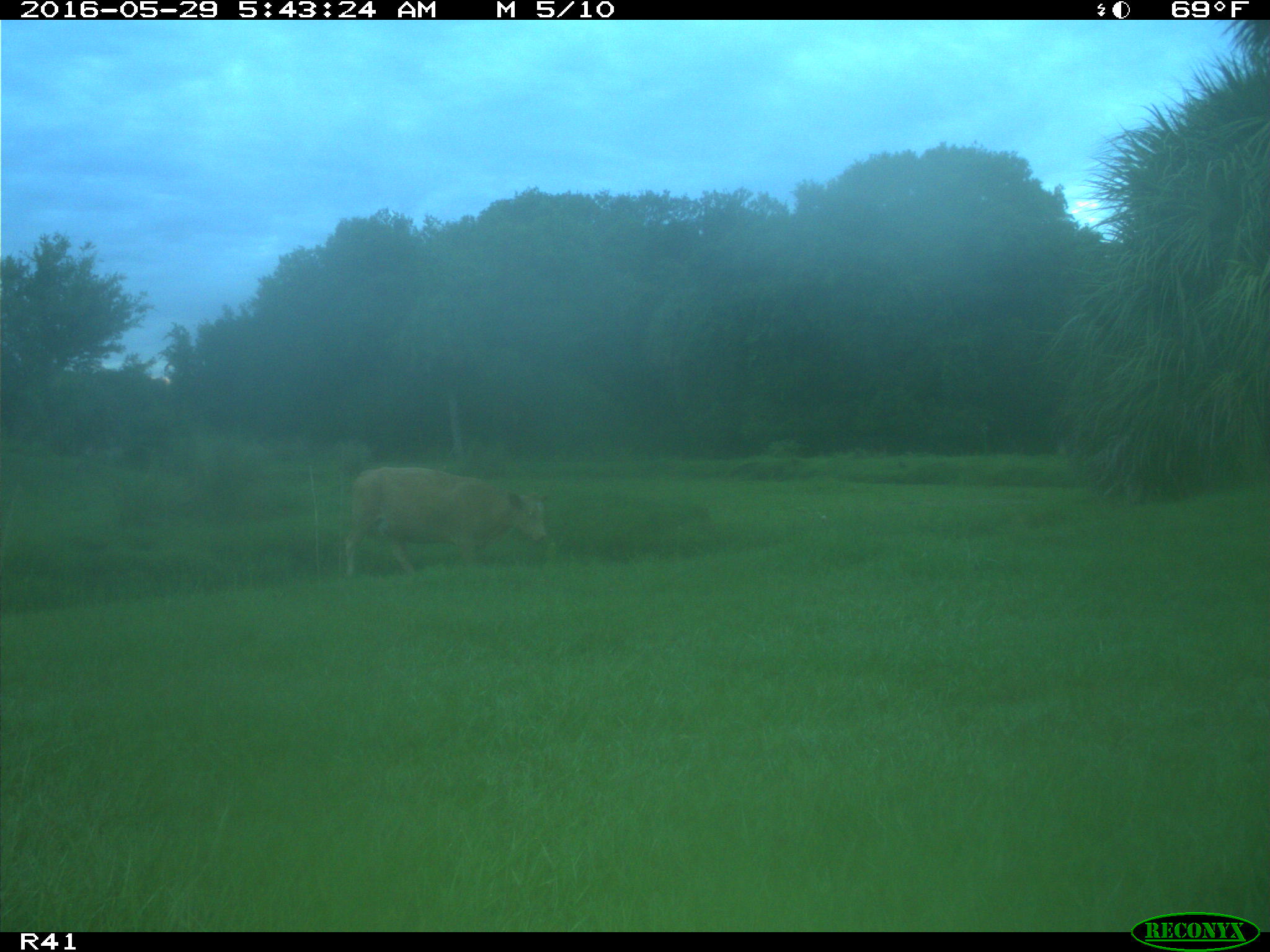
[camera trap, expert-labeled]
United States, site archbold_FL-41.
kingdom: Animalia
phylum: Chordata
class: Mammalia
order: Artiodactyla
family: Bovidae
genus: Bos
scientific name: Bos taurus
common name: domestic cow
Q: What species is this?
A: Bos taurus (domestic cow).